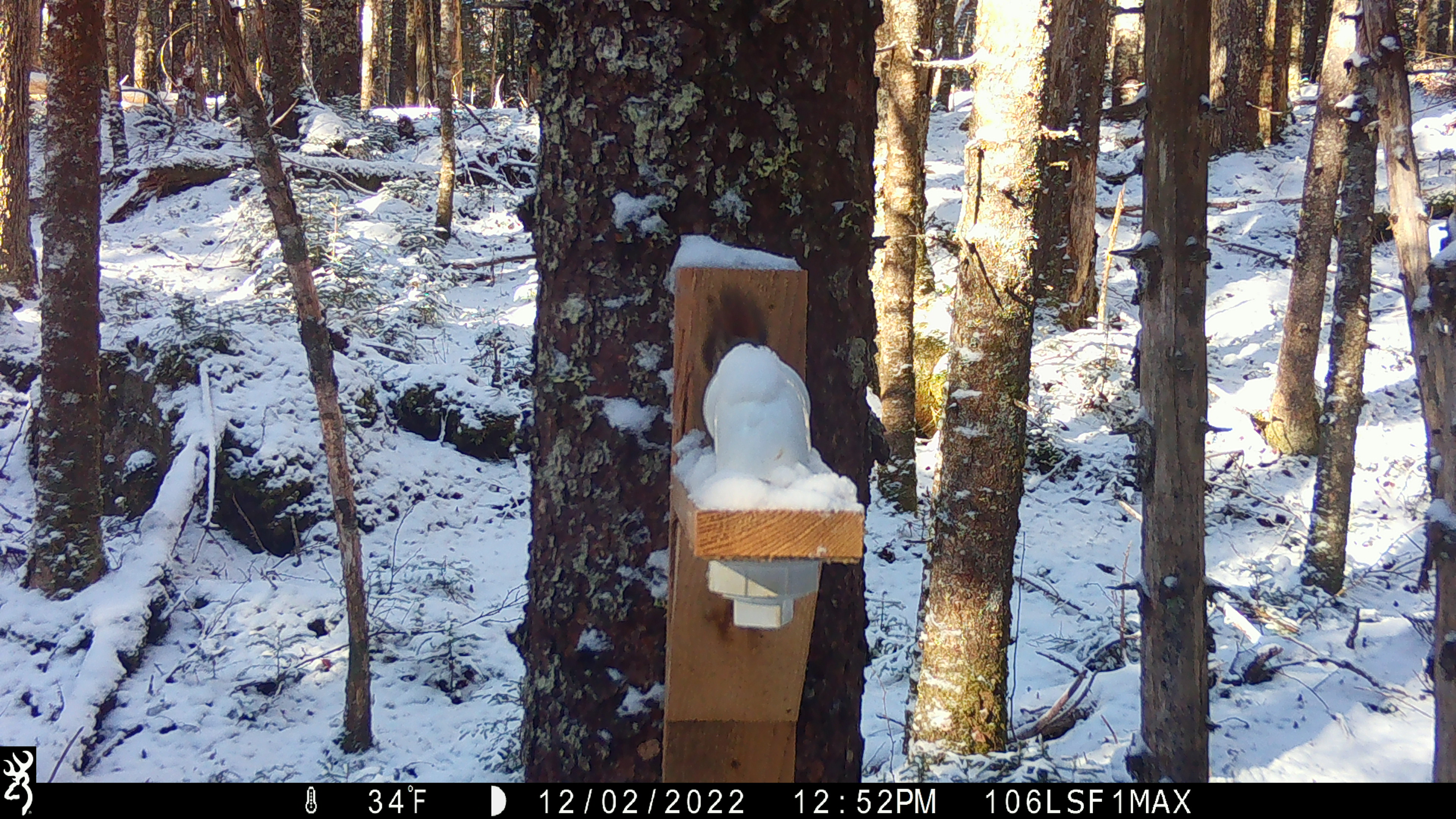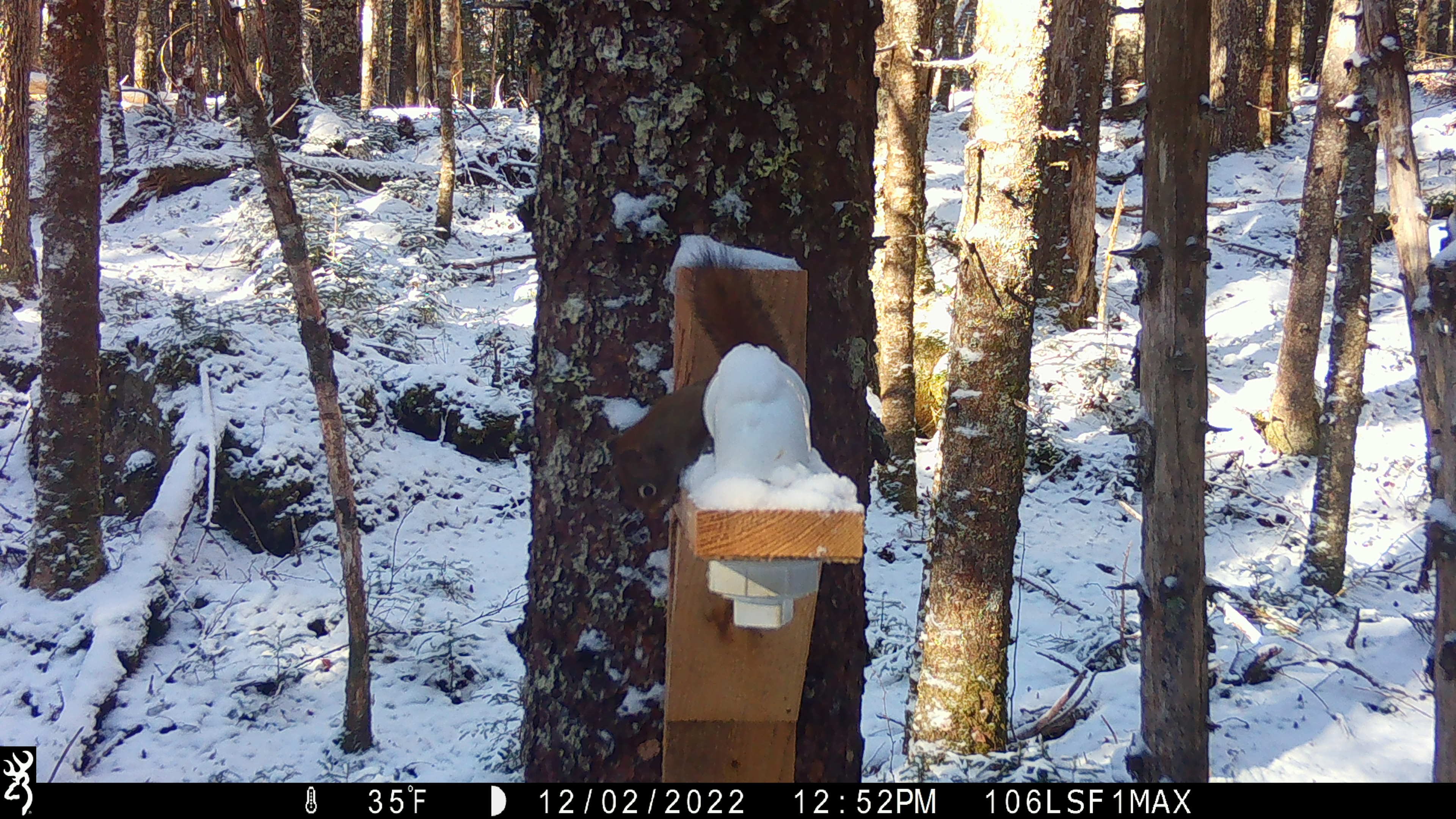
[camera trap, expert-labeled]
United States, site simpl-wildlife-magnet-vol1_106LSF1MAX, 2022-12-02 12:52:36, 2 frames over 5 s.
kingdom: Animalia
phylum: Chordata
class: Mammalia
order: Rodentia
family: Sciuridae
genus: Tamiasciurus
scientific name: Tamiasciurus hudsonicus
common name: red squirrel